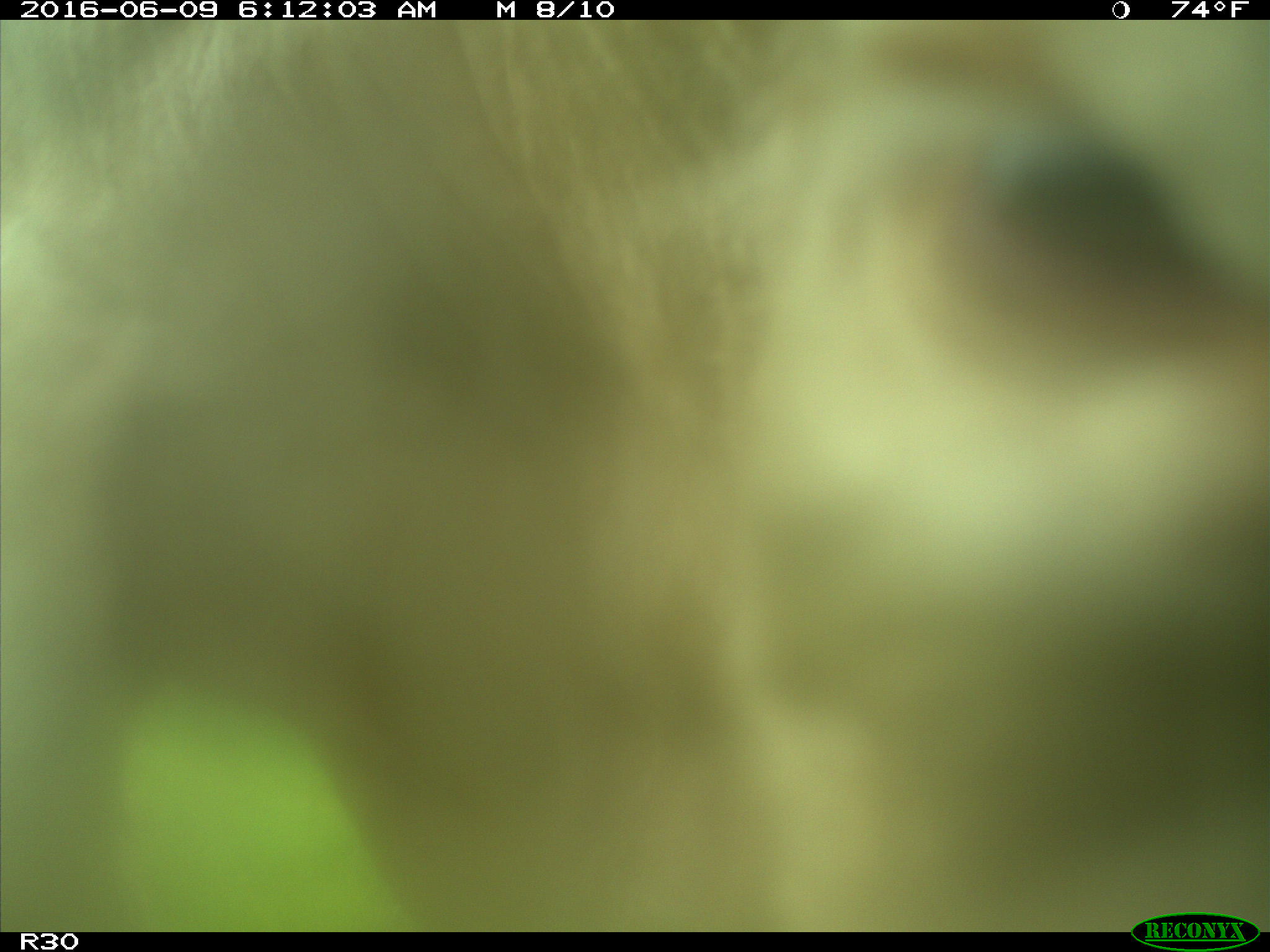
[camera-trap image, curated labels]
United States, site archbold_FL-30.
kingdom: Animalia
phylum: Chordata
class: Mammalia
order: Artiodactyla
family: Bovidae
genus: Bos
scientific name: Bos taurus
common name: domestic cow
Bos taurus (domestic cow).